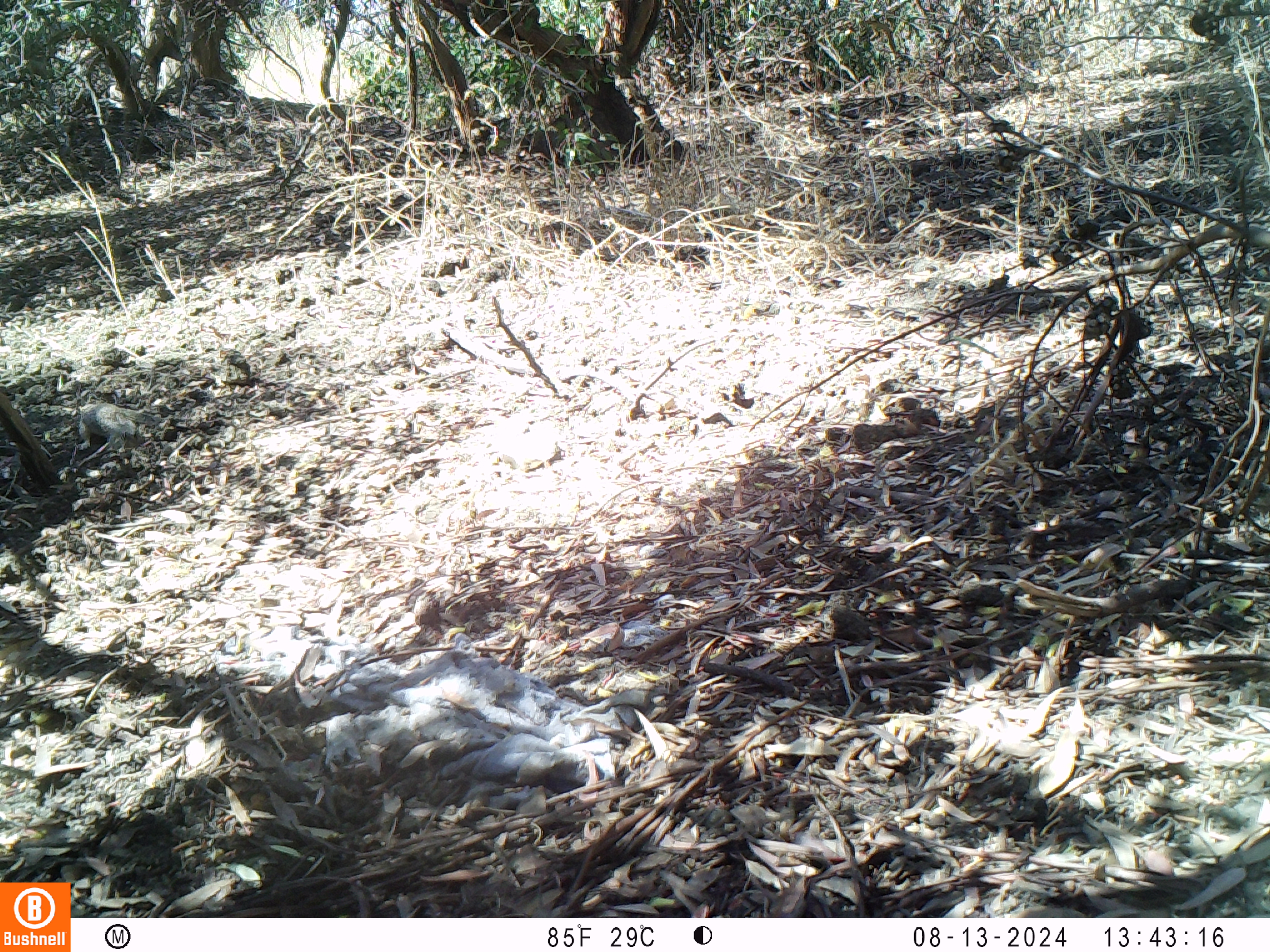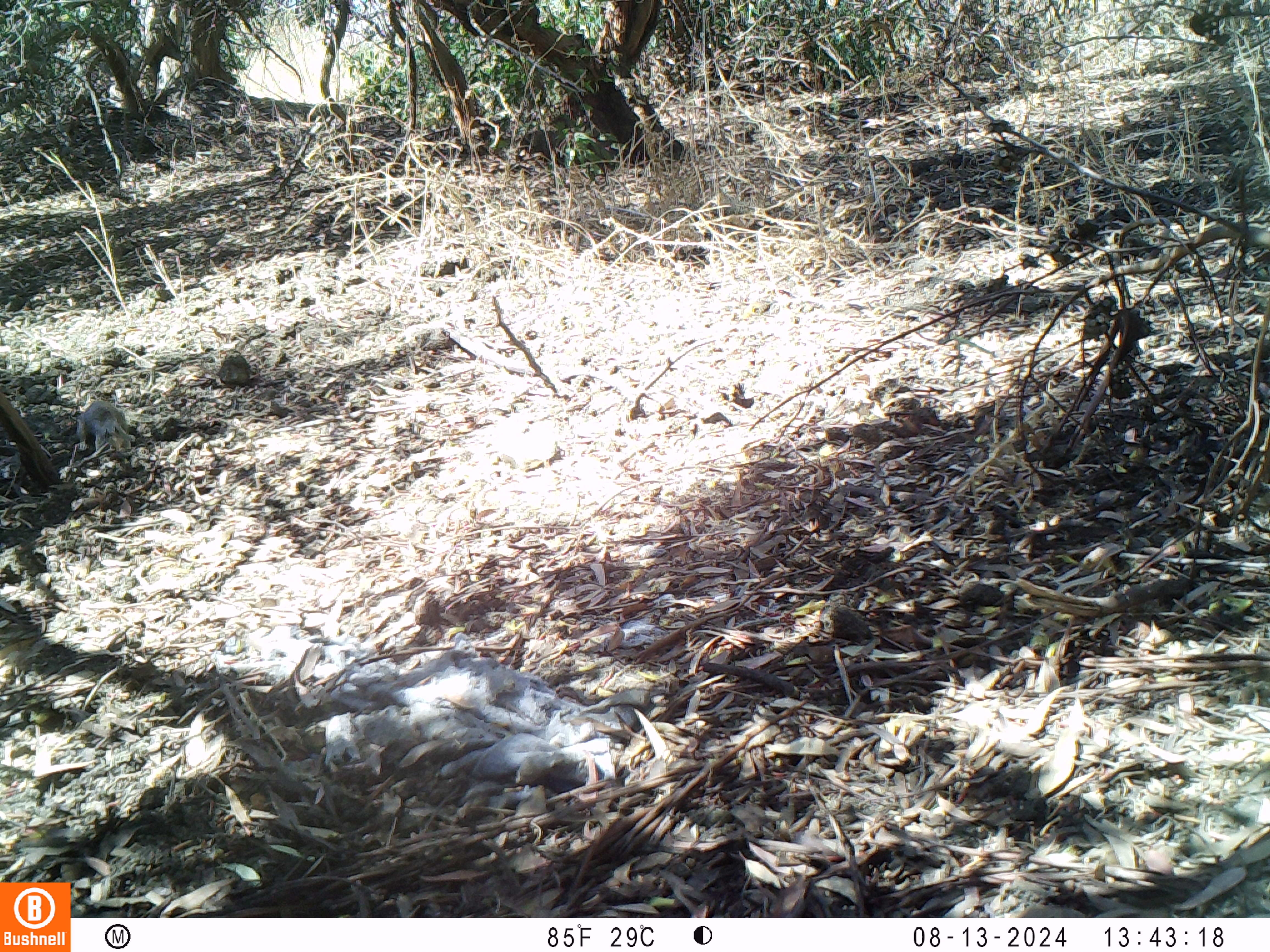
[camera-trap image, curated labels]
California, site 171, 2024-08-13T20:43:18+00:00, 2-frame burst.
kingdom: Animalia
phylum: Chordata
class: Mammalia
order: Rodentia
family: Sciuridae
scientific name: Sciuridae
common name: squirrel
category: unknown squirrel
Unknown squirrel (squirrel) (Sciuridae).